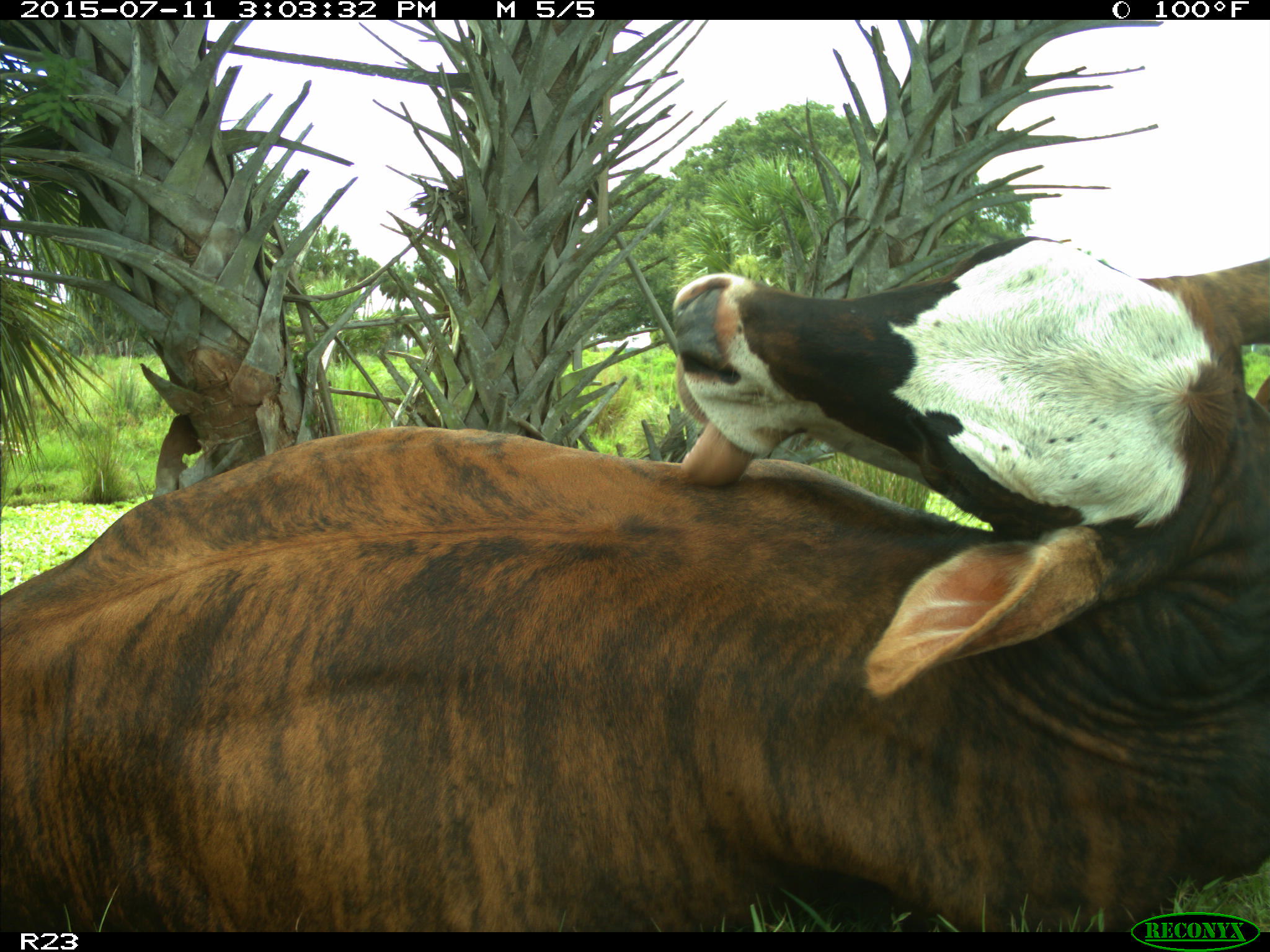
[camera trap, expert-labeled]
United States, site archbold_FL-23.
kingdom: Animalia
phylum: Chordata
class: Mammalia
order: Artiodactyla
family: Bovidae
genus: Bos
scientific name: Bos taurus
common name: domestic cow